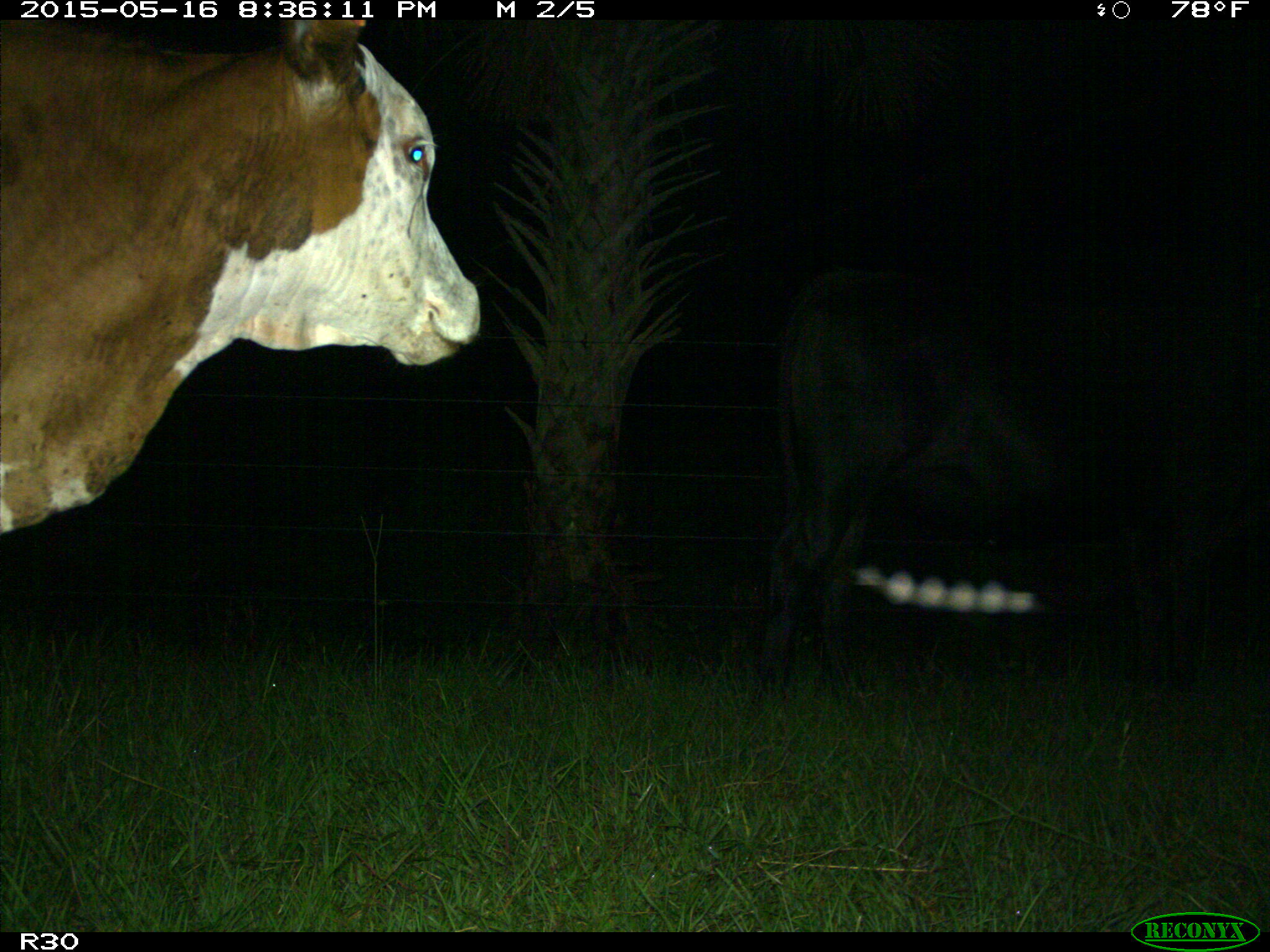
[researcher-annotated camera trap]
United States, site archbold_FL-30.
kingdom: Animalia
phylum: Chordata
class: Mammalia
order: Artiodactyla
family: Bovidae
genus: Bos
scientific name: Bos taurus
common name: domestic cow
Bos taurus (domestic cow).